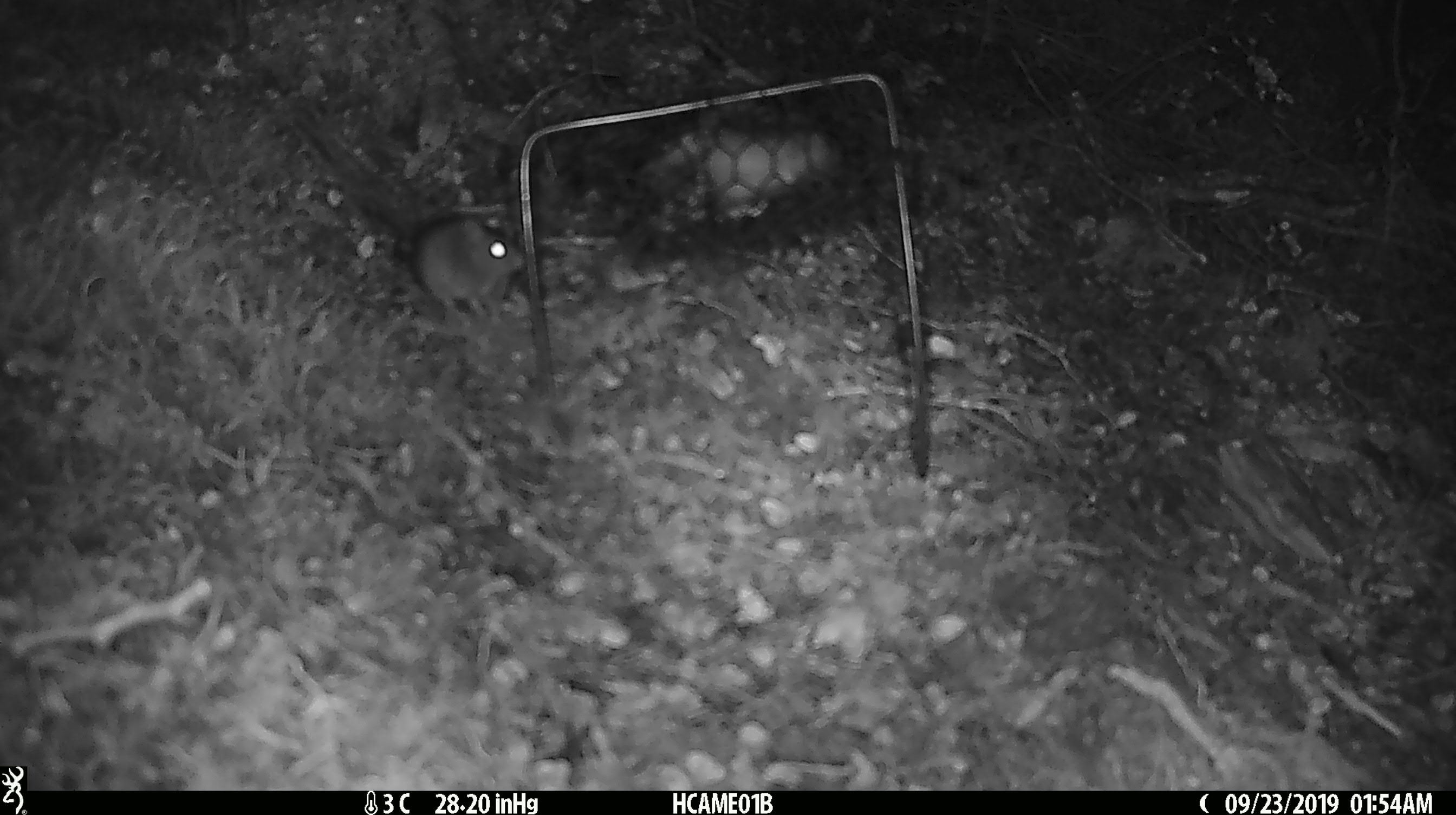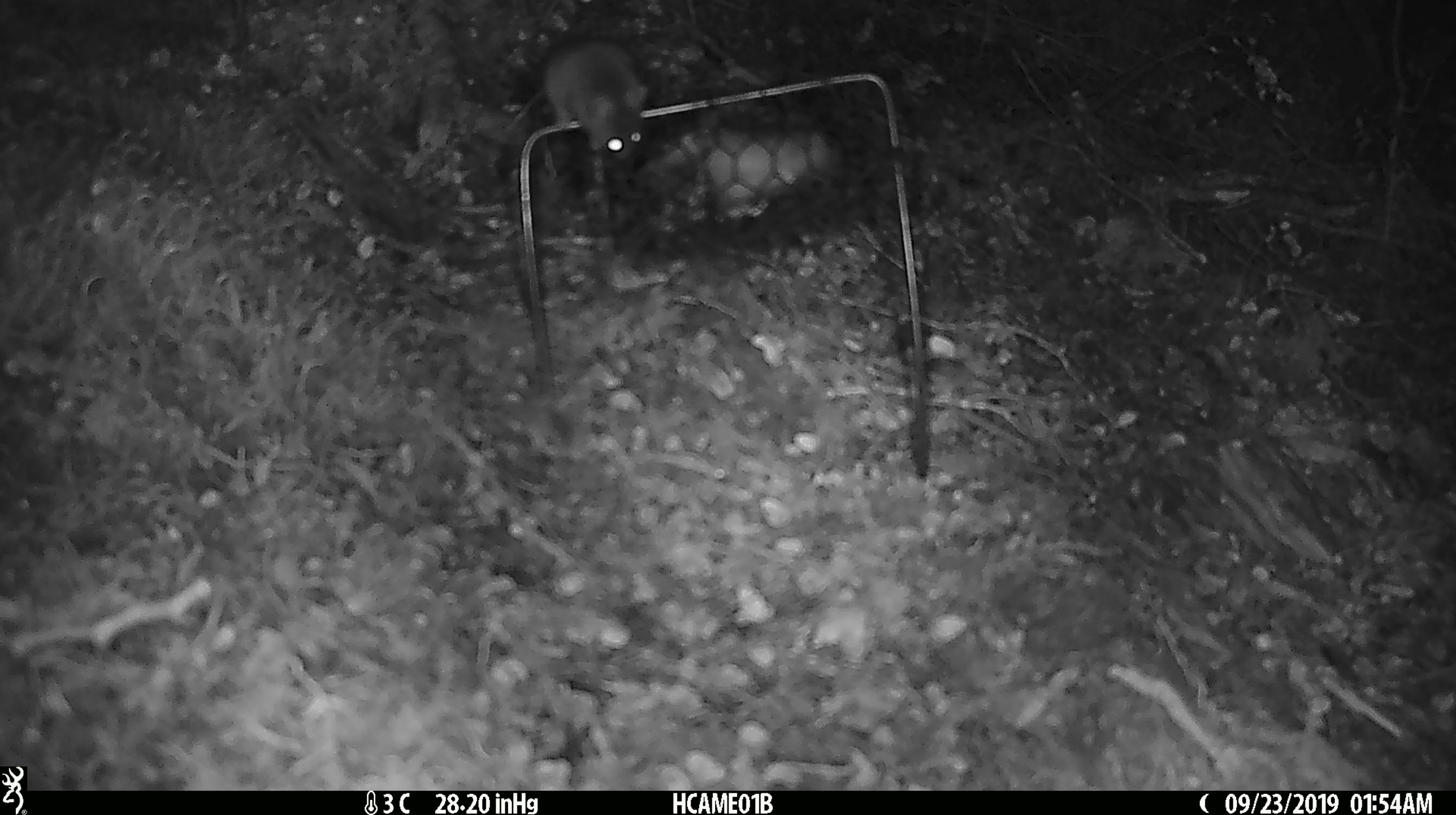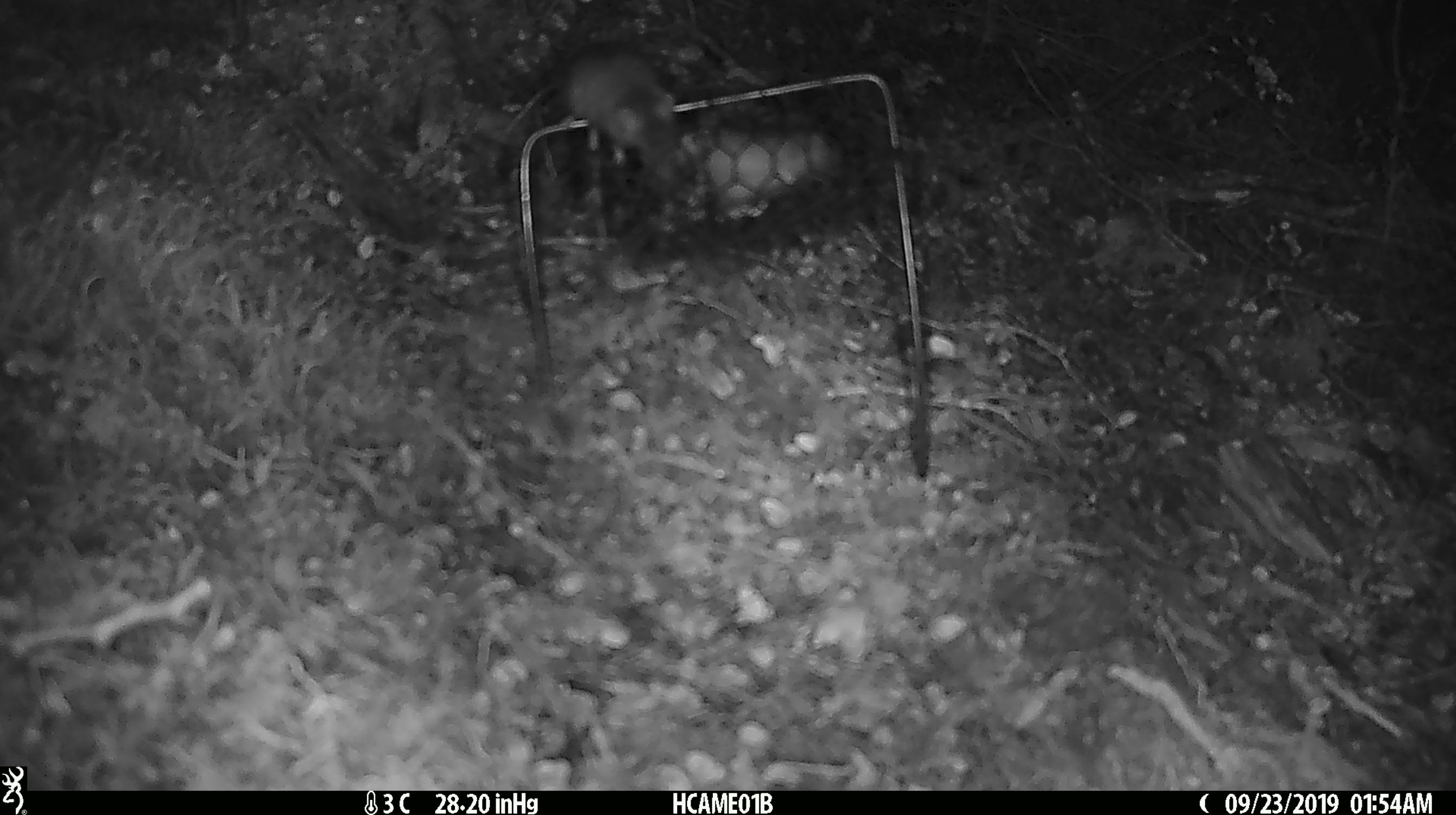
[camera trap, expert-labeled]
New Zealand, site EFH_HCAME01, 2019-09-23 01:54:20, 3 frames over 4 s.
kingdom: Animalia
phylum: Chordata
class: Mammalia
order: Rodentia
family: Muridae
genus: Mus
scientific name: Mus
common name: mouse